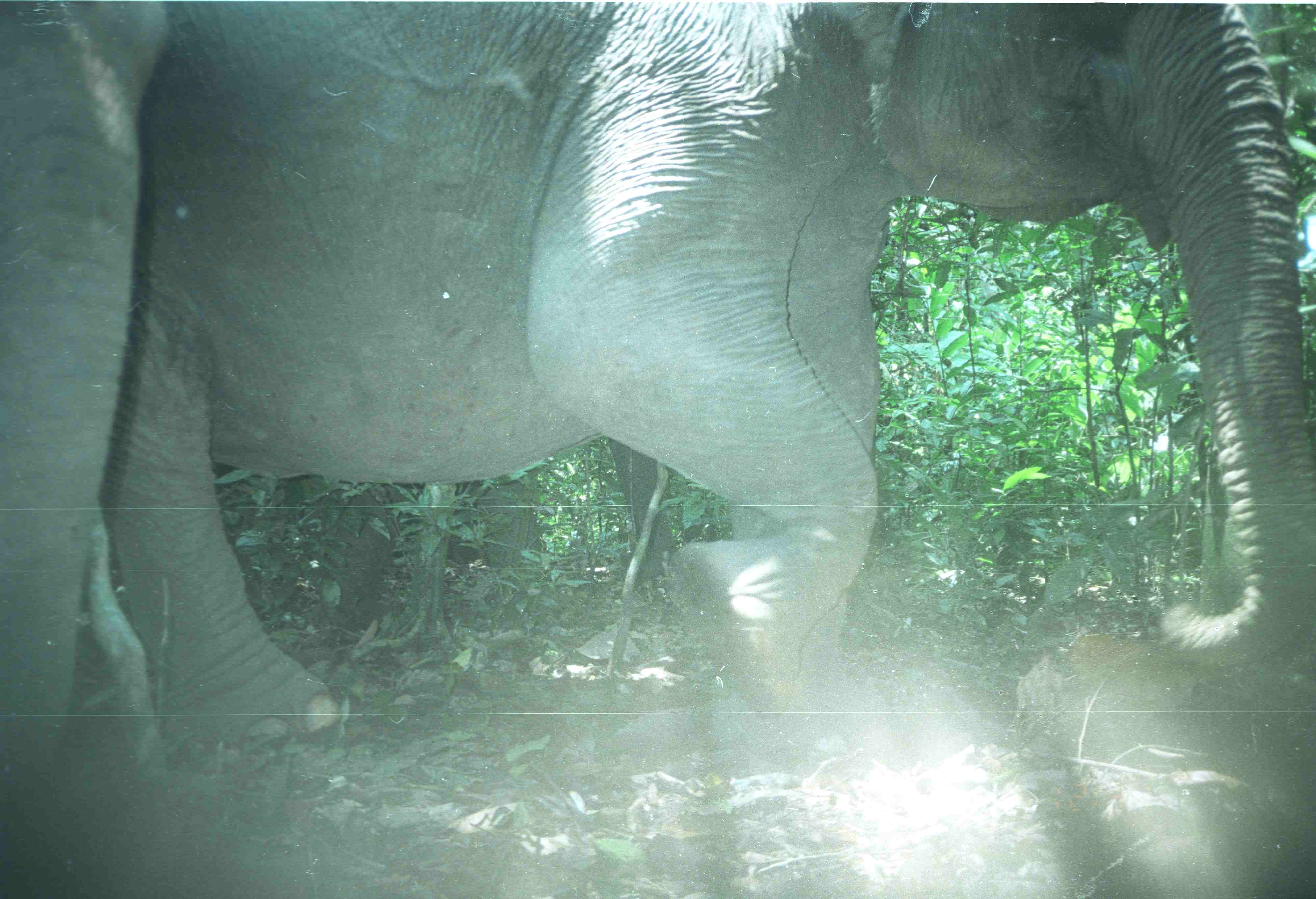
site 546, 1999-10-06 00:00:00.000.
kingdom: Animalia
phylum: Chordata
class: Mammalia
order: Proboscidea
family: Elephantidae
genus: Elephas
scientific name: Elephas maximus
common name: asian elephant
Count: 1.